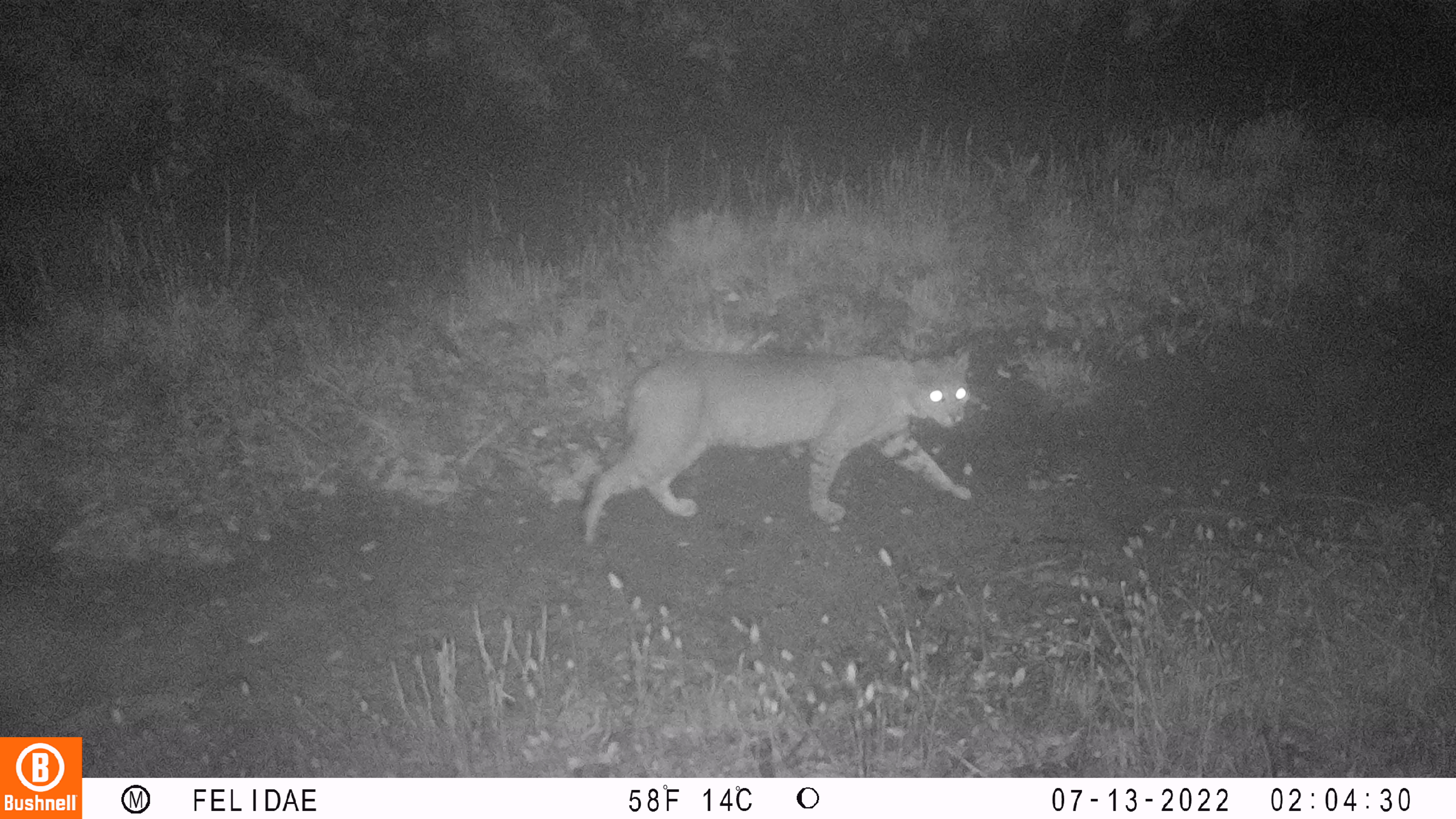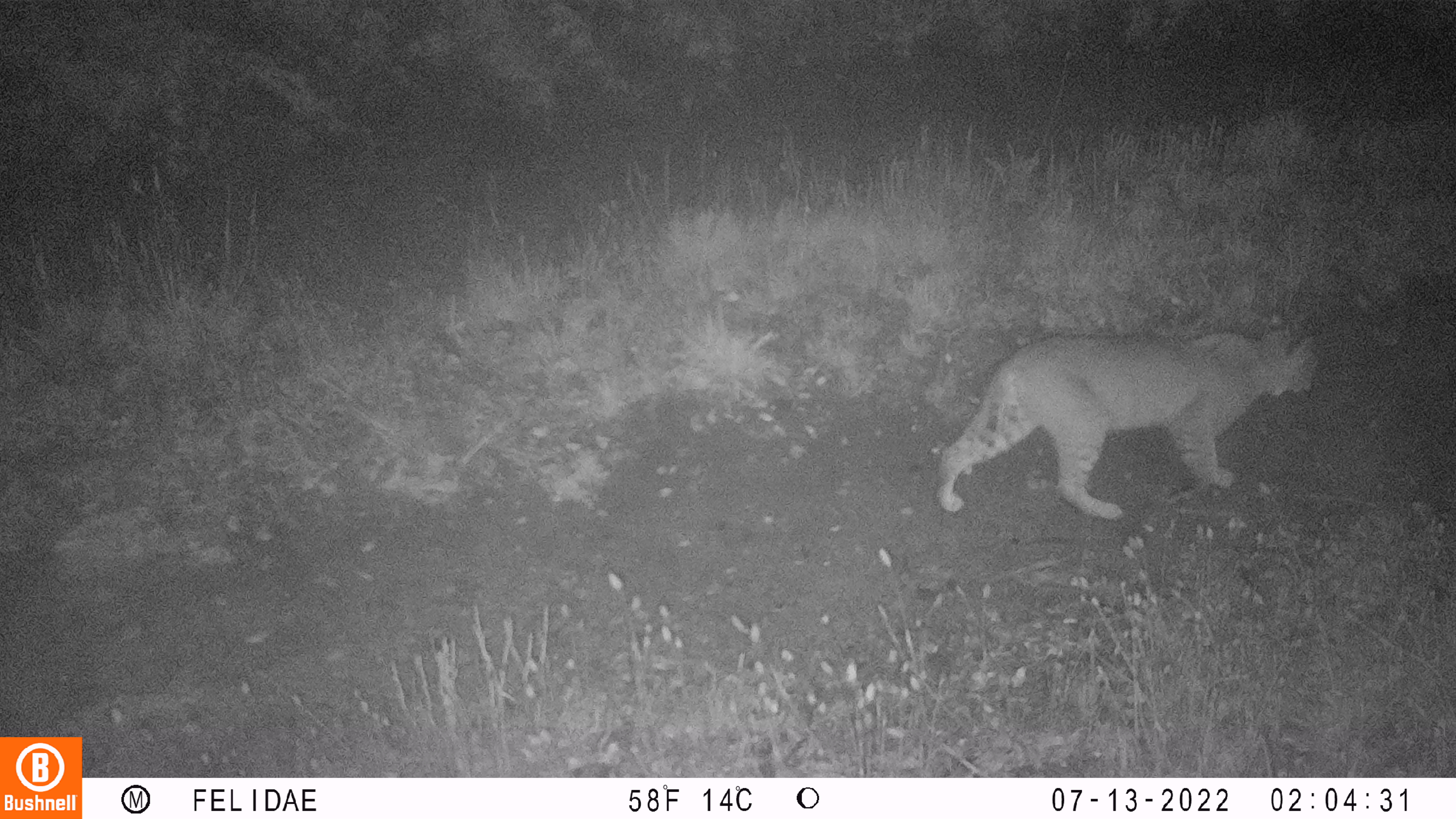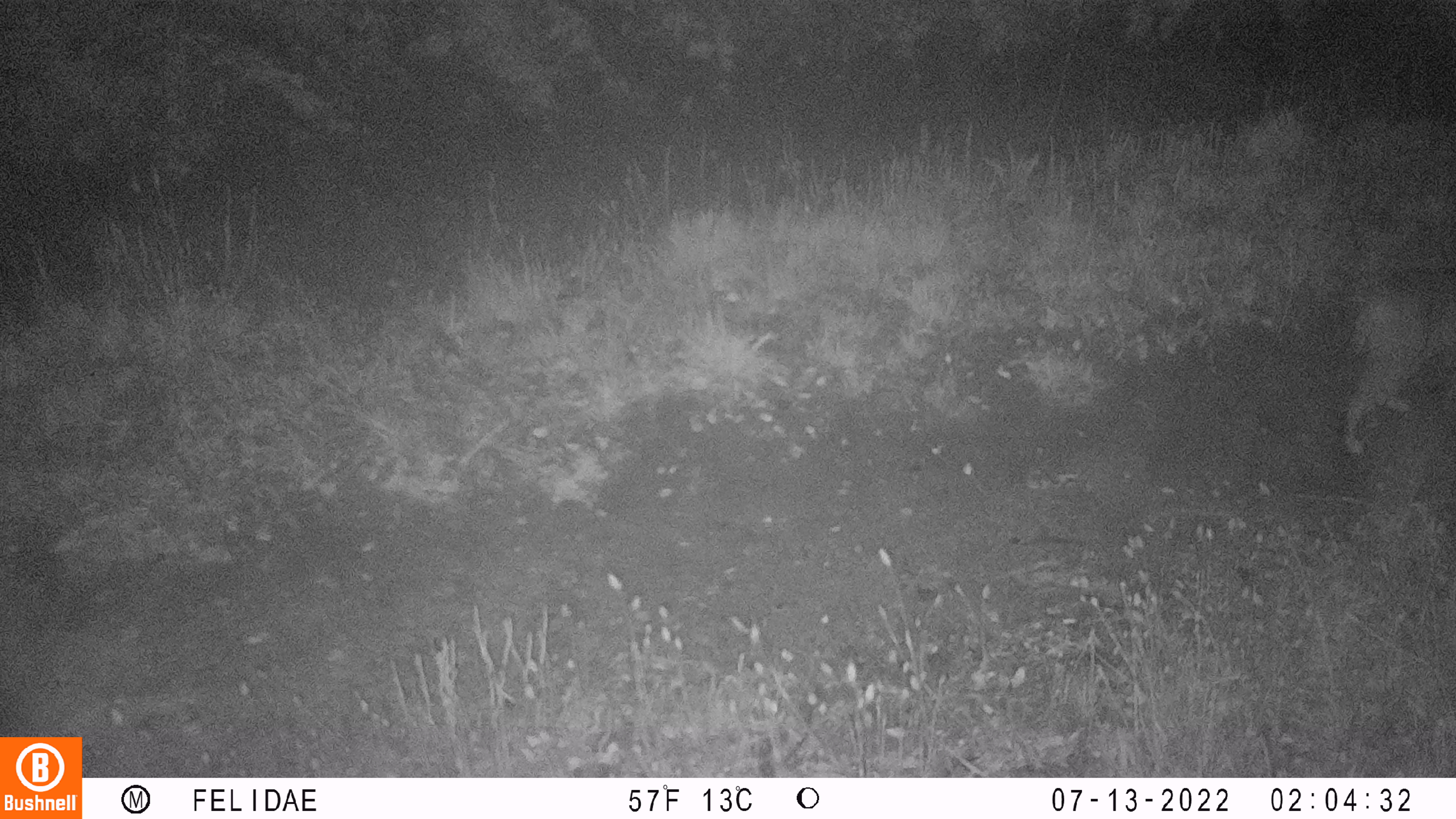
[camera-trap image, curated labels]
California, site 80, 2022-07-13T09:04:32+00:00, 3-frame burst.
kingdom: Animalia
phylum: Chordata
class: Mammalia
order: Carnivora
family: Felidae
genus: Lynx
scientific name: Lynx rufus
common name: bobcat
Bobcat (Lynx rufus).